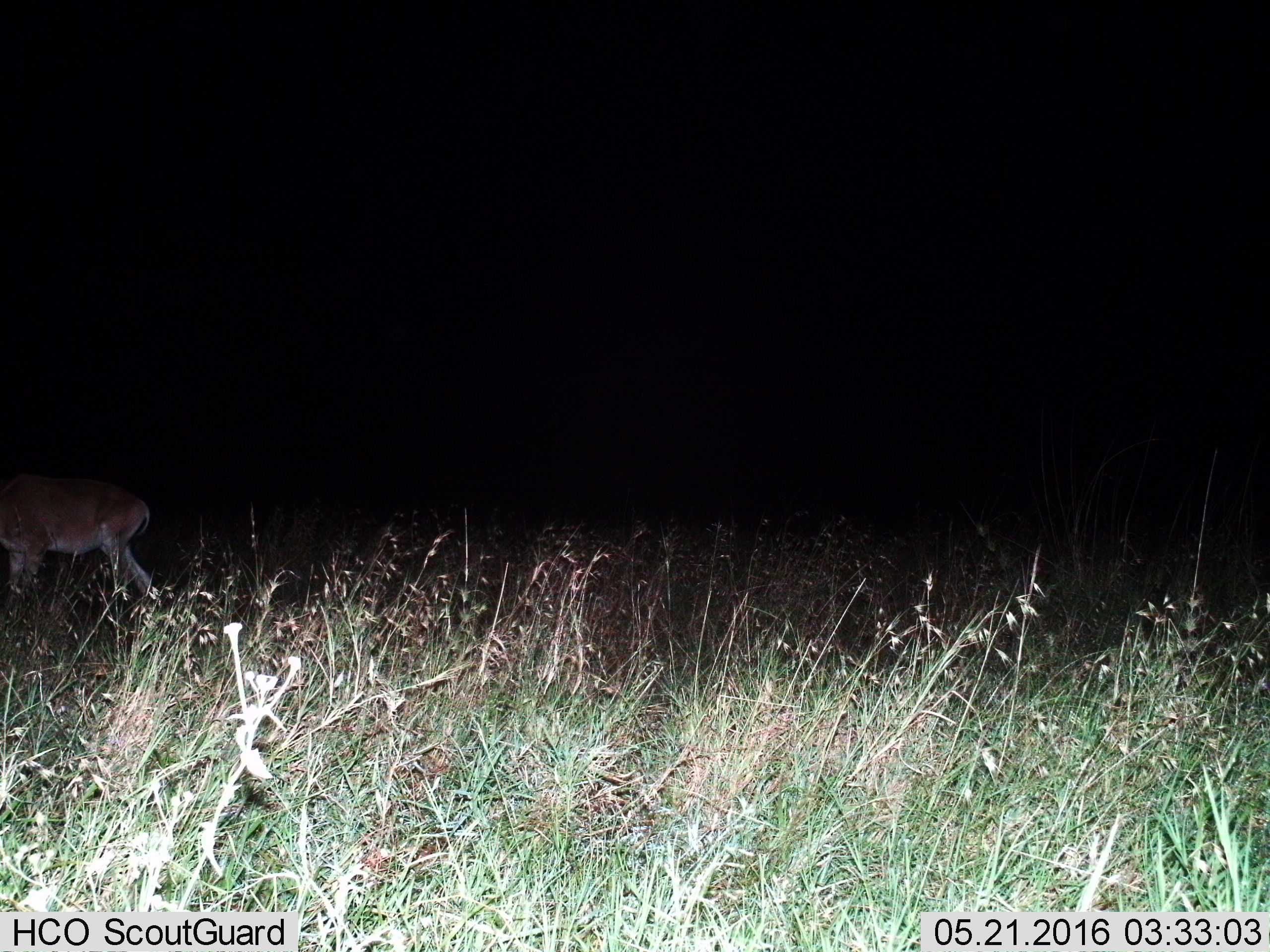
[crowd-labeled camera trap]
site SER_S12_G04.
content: unidentified animal